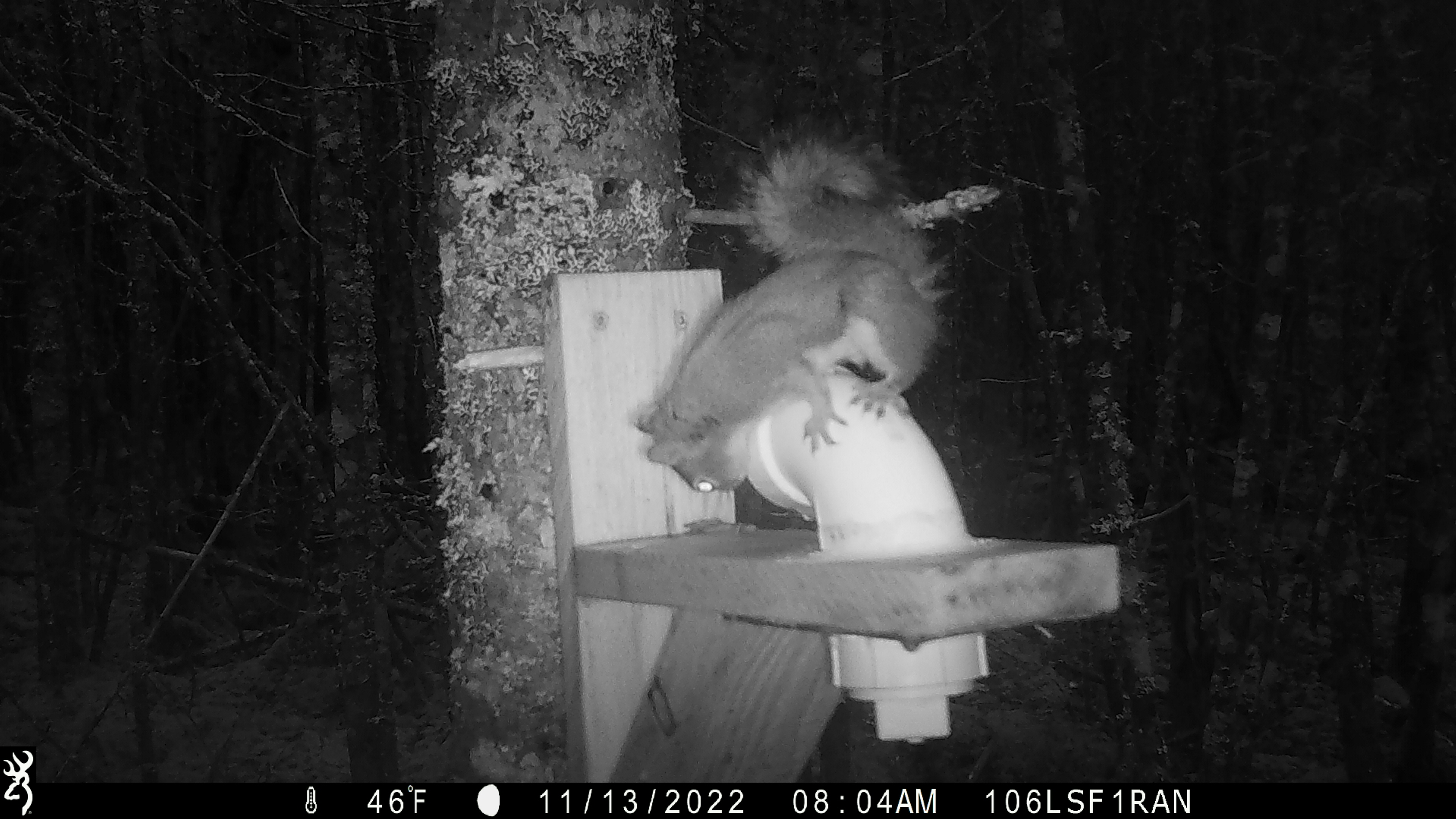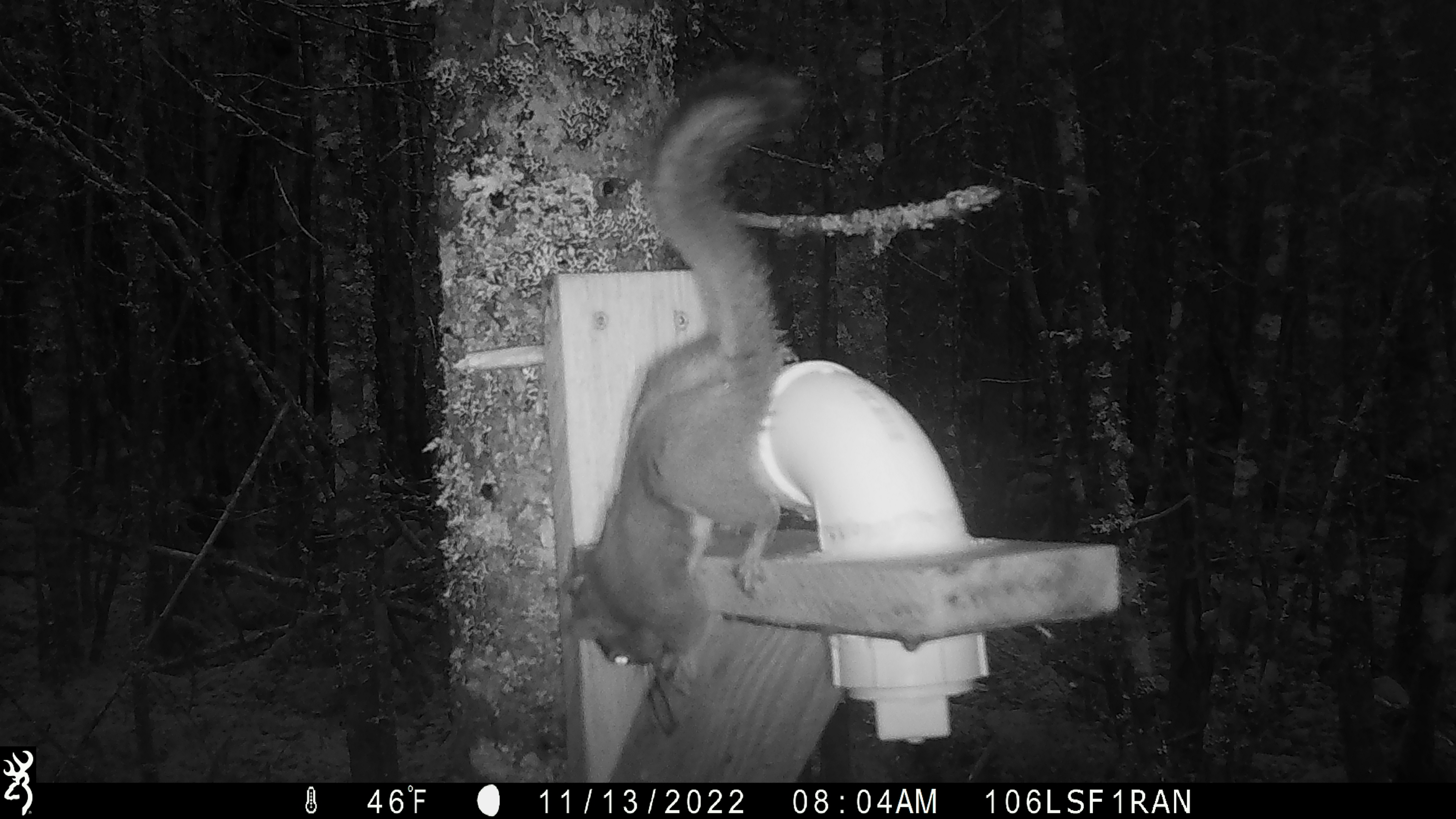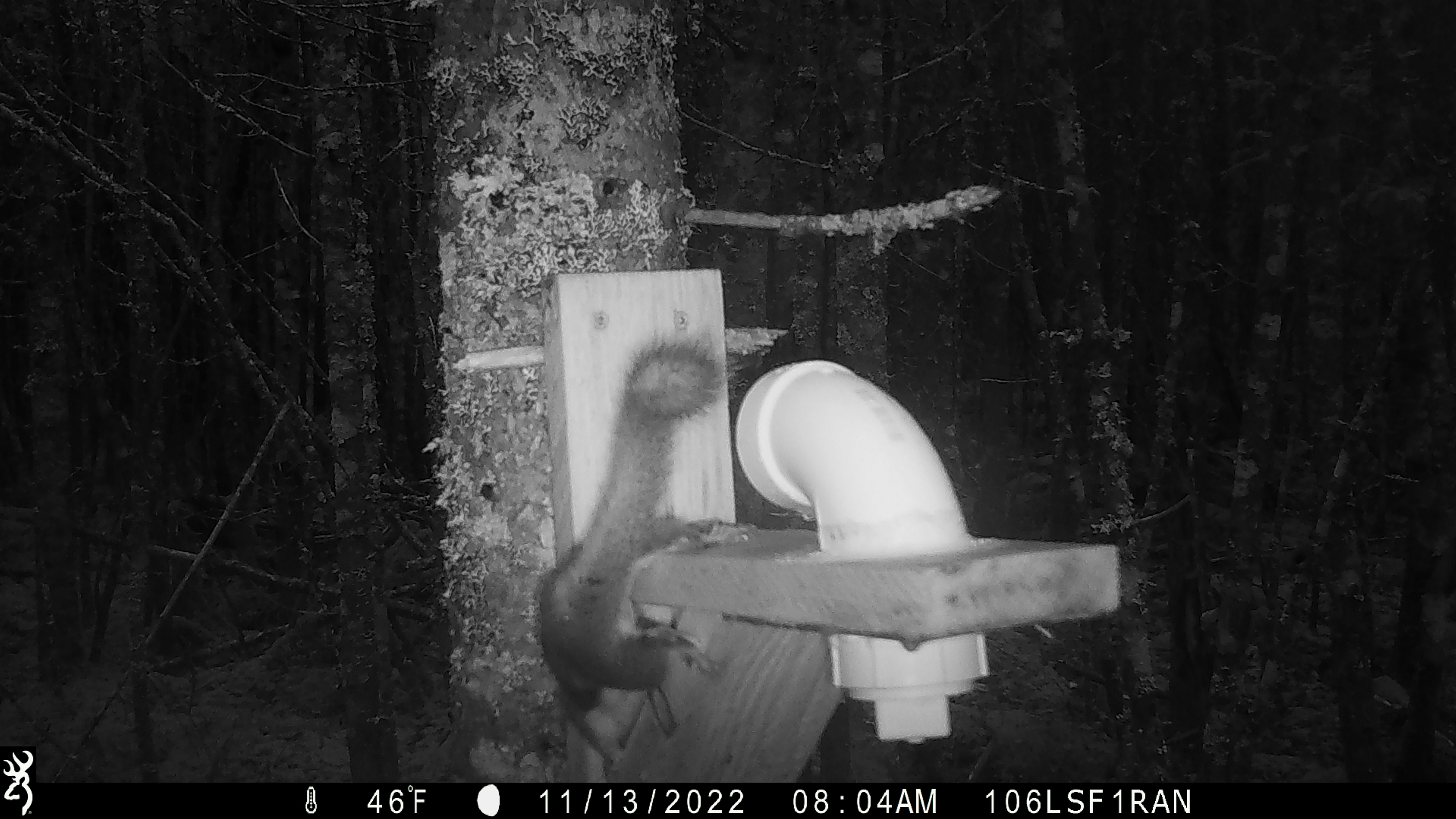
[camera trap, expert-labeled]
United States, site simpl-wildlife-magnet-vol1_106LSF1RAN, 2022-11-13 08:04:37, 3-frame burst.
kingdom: Animalia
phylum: Chordata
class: Mammalia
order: Rodentia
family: Sciuridae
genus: Tamiasciurus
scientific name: Tamiasciurus hudsonicus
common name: red squirrel